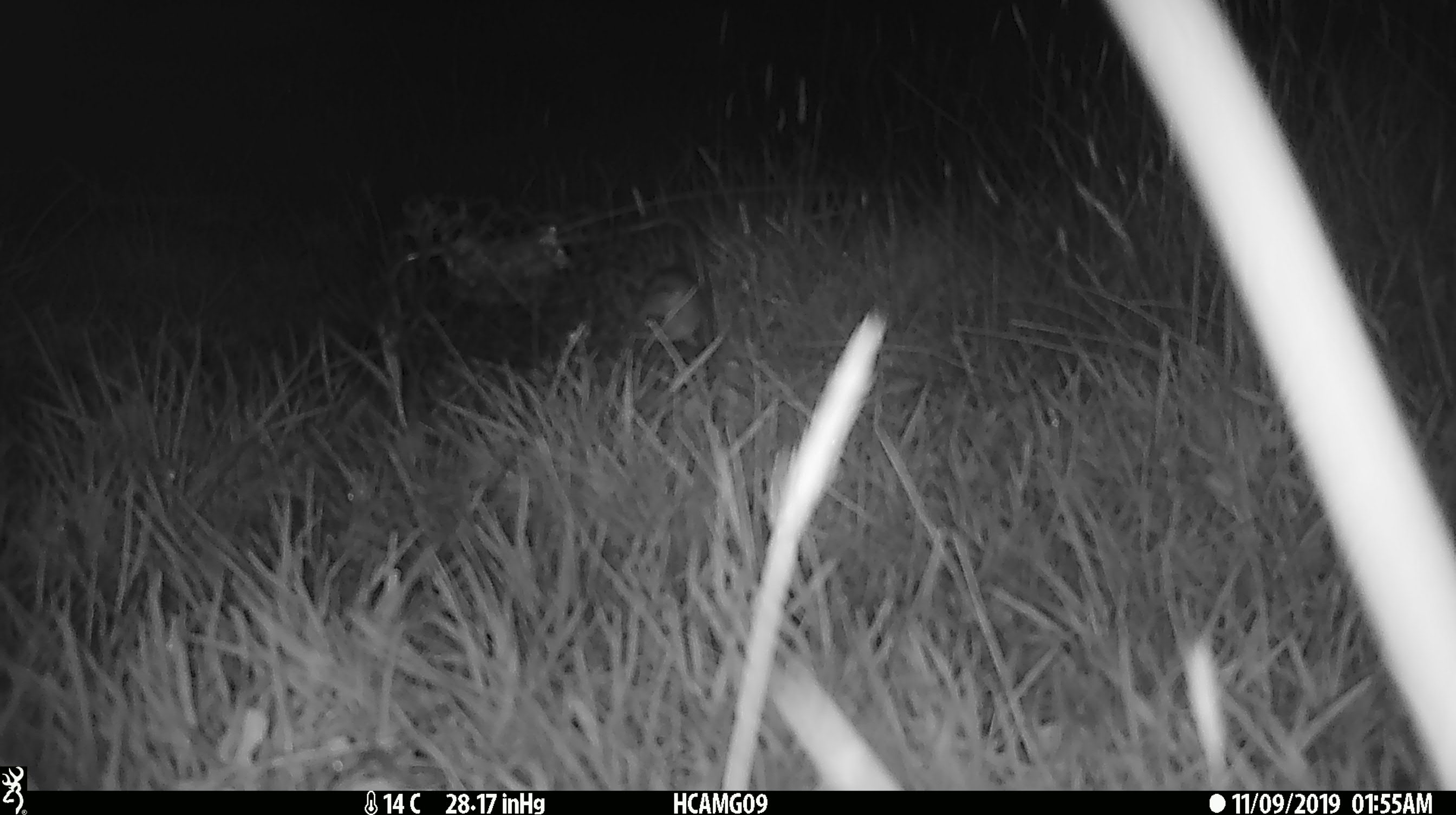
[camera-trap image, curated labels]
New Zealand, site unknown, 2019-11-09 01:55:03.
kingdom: Animalia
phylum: Chordata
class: Mammalia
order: Rodentia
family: Muridae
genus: Mus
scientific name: Mus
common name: mouse